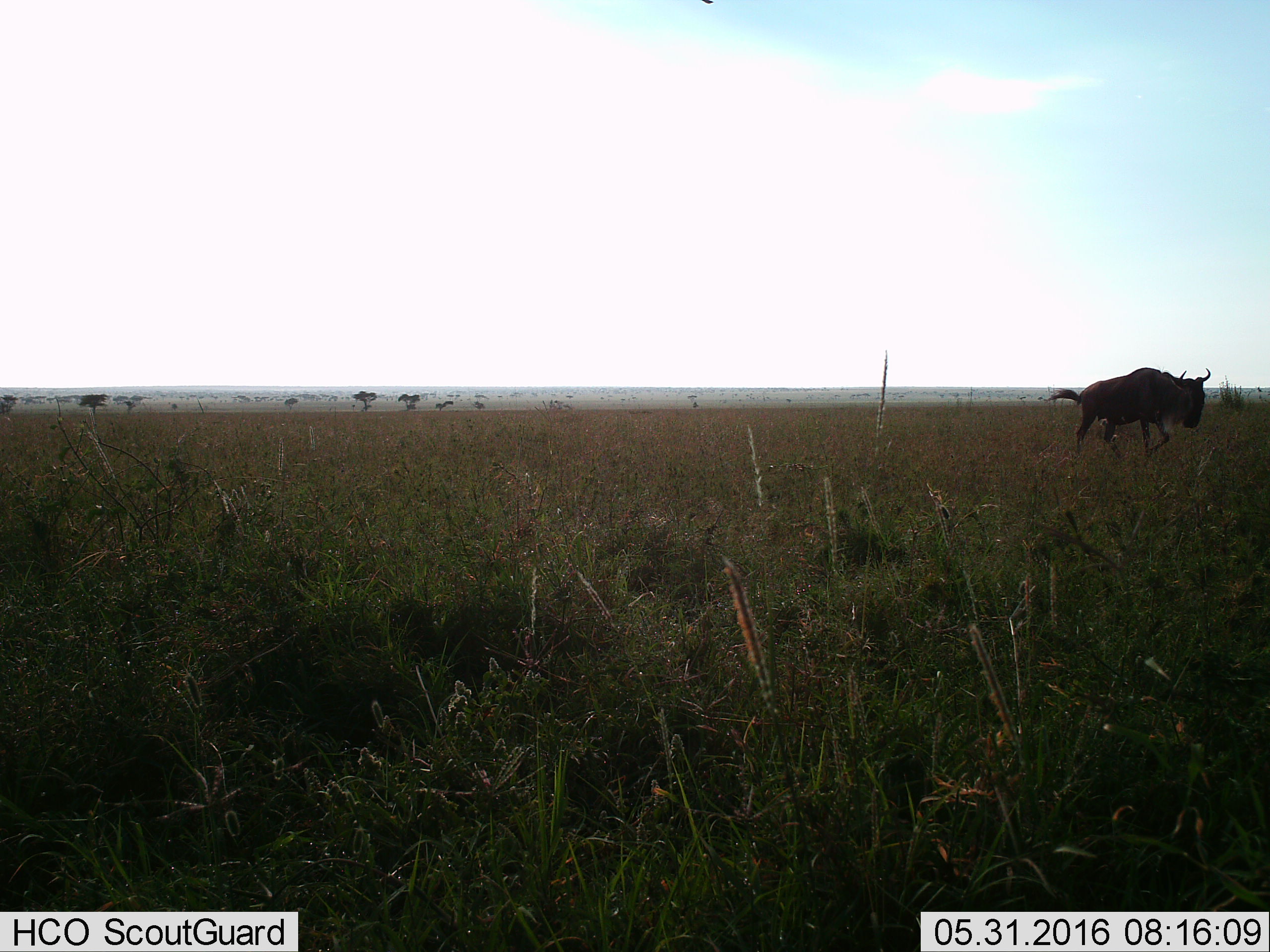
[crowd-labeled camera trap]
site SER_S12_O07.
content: unidentified animal